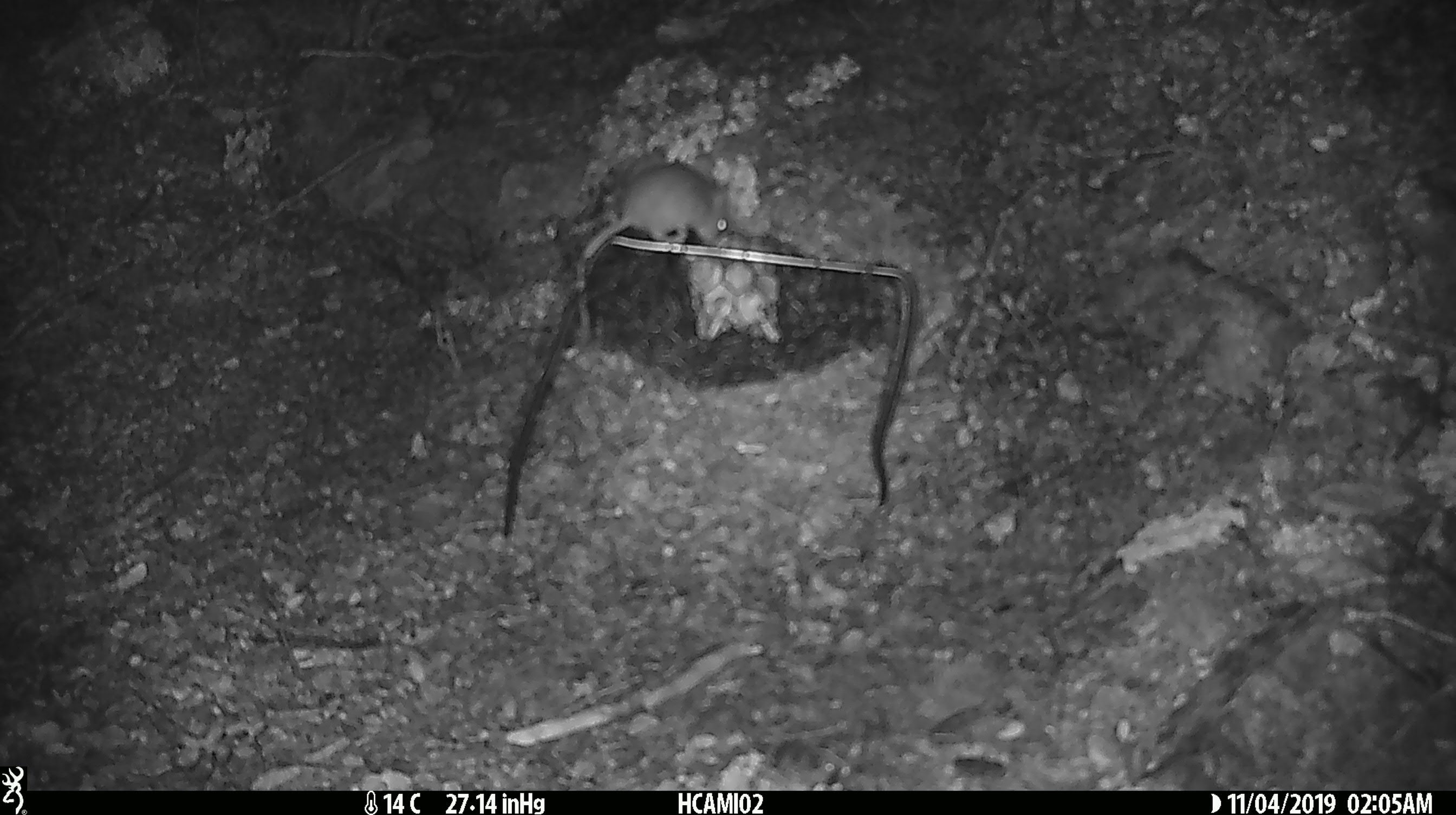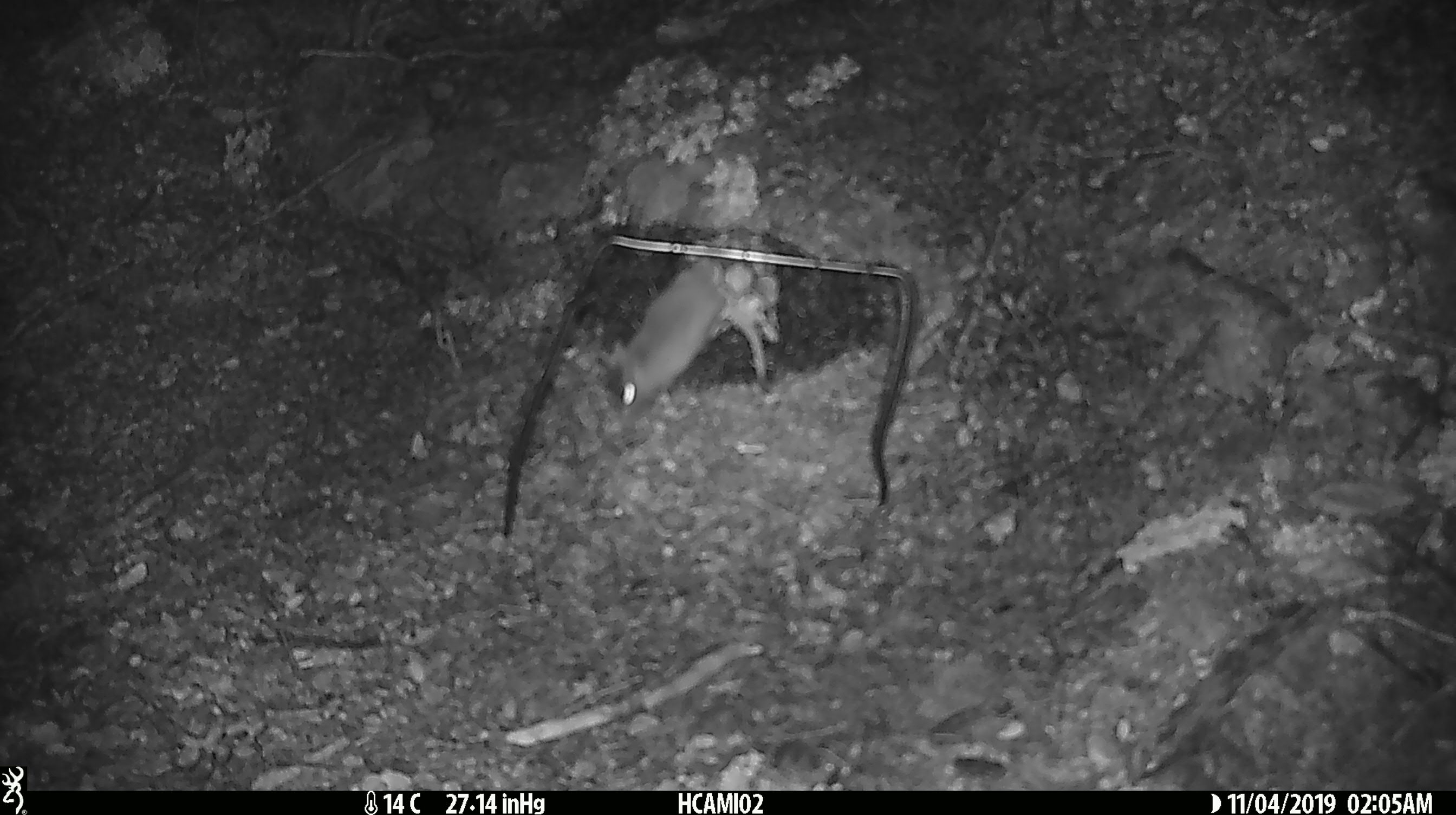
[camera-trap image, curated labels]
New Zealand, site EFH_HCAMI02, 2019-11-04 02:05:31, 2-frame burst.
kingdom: Animalia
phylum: Chordata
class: Mammalia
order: Rodentia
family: Muridae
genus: Mus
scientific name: Mus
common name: mouse